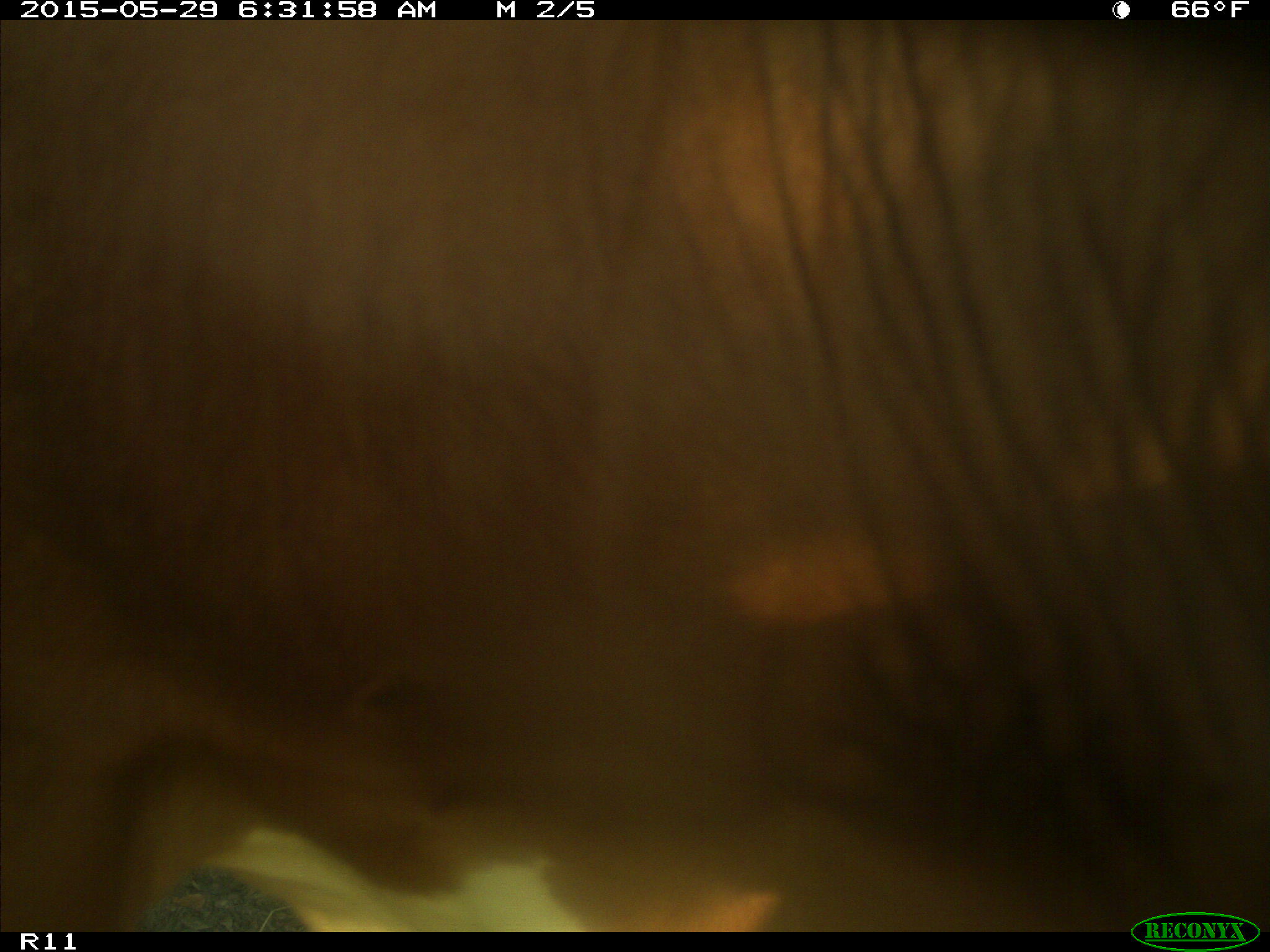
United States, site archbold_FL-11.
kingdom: Animalia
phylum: Chordata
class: Mammalia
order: Artiodactyla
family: Bovidae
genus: Bos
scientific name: Bos taurus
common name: domestic cow